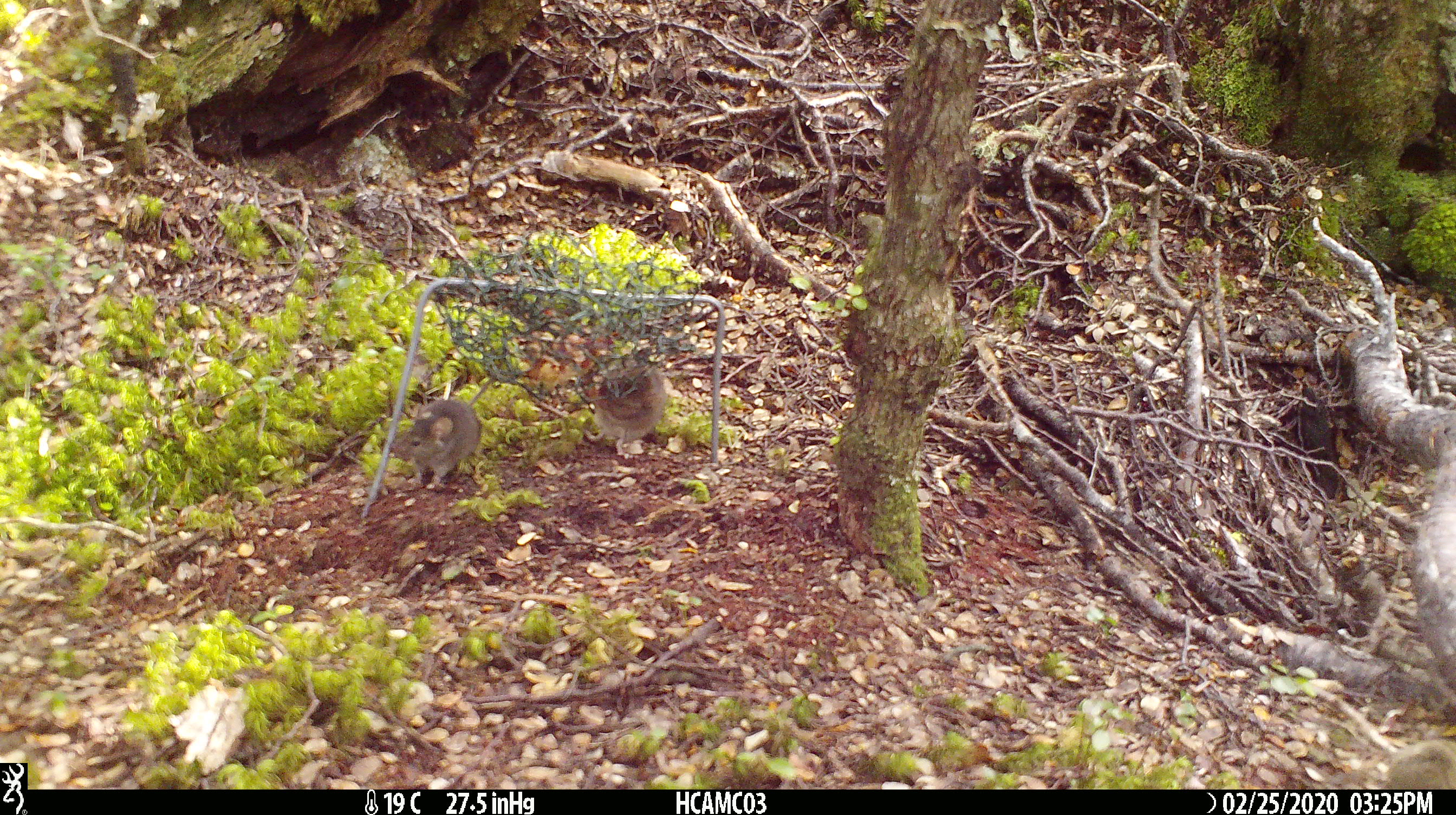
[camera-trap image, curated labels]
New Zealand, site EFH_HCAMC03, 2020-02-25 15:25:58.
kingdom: Animalia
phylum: Chordata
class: Mammalia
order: Rodentia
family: Muridae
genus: Mus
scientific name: Mus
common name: mouse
Mouse (Mus).